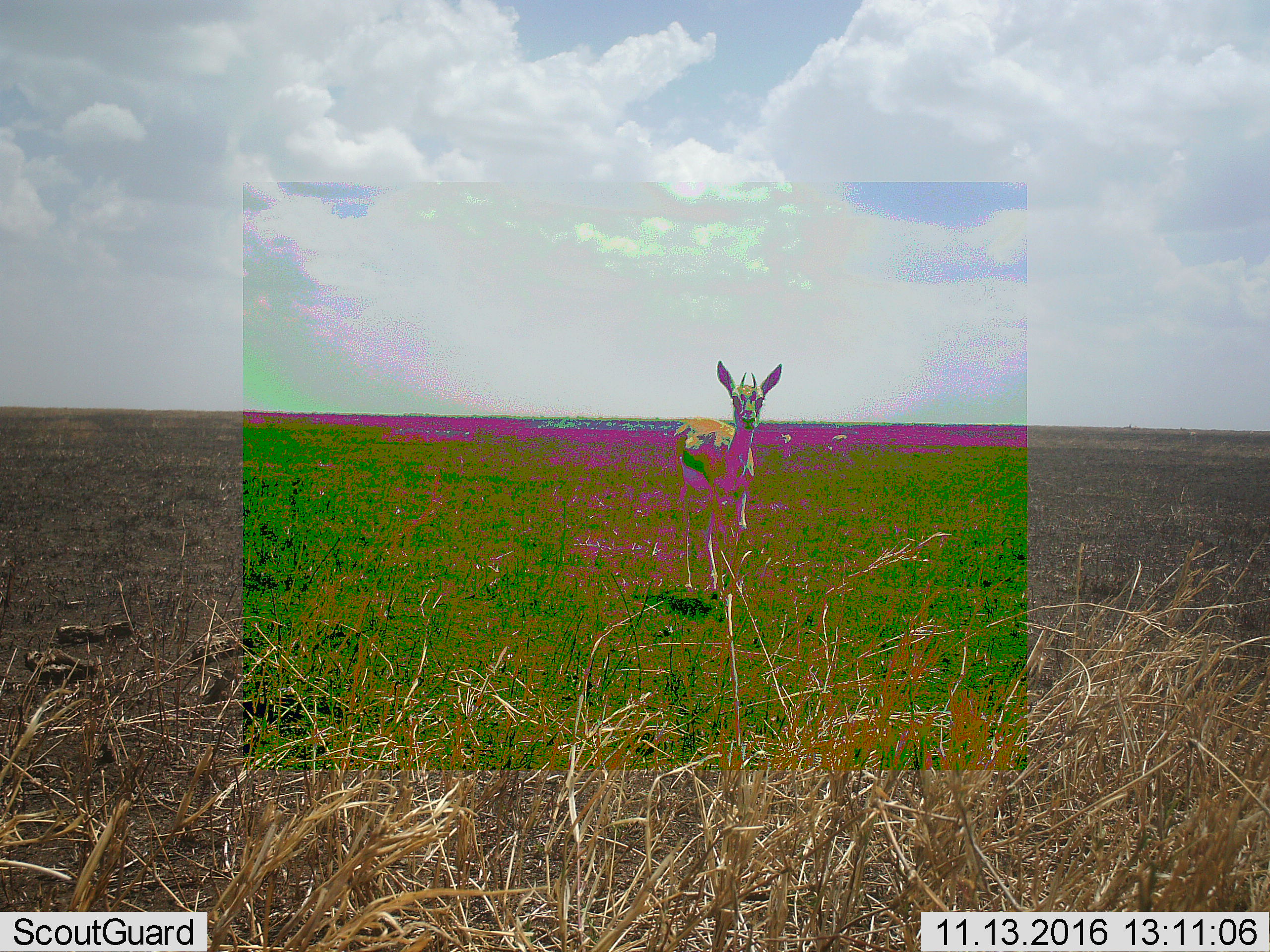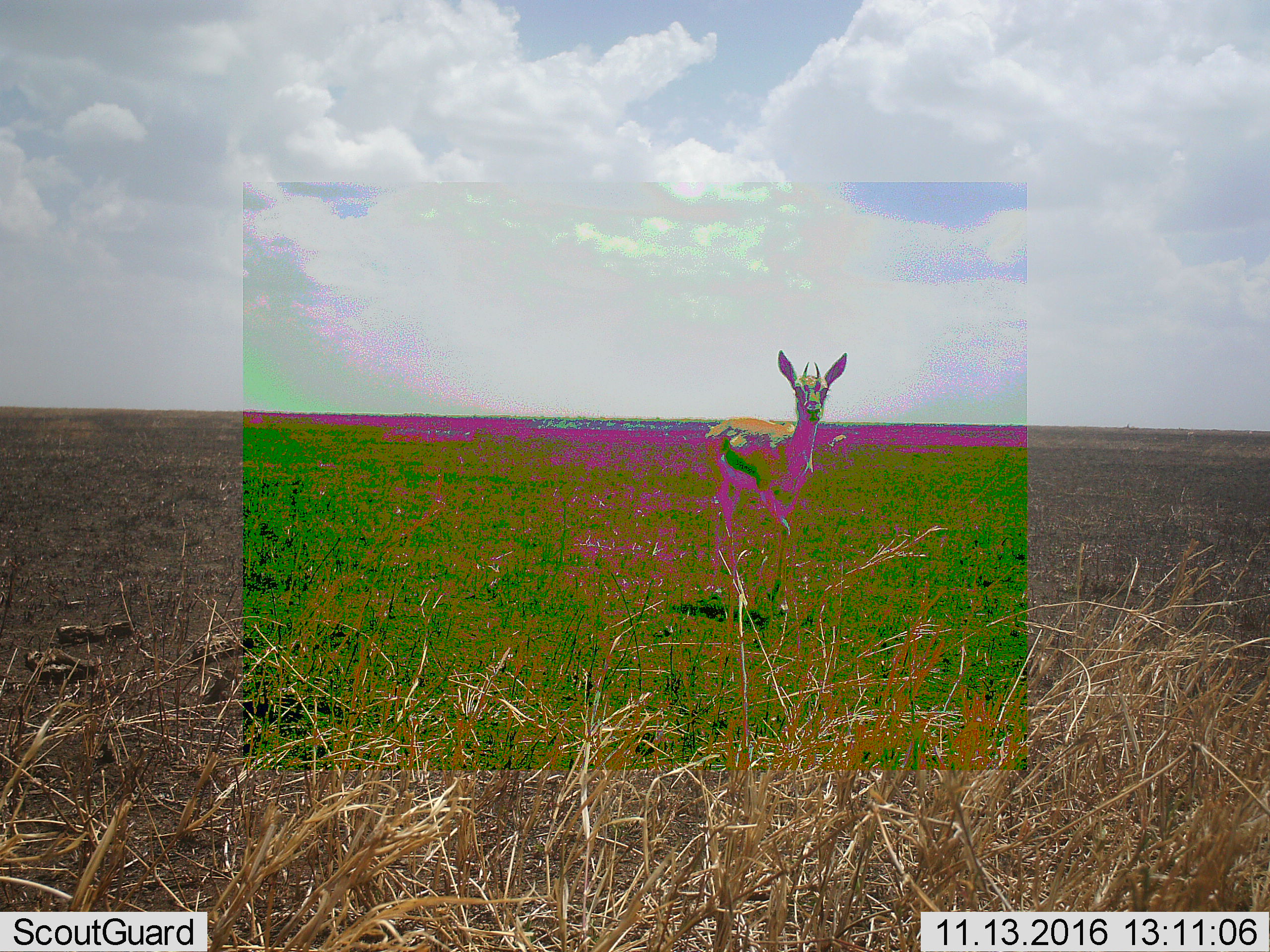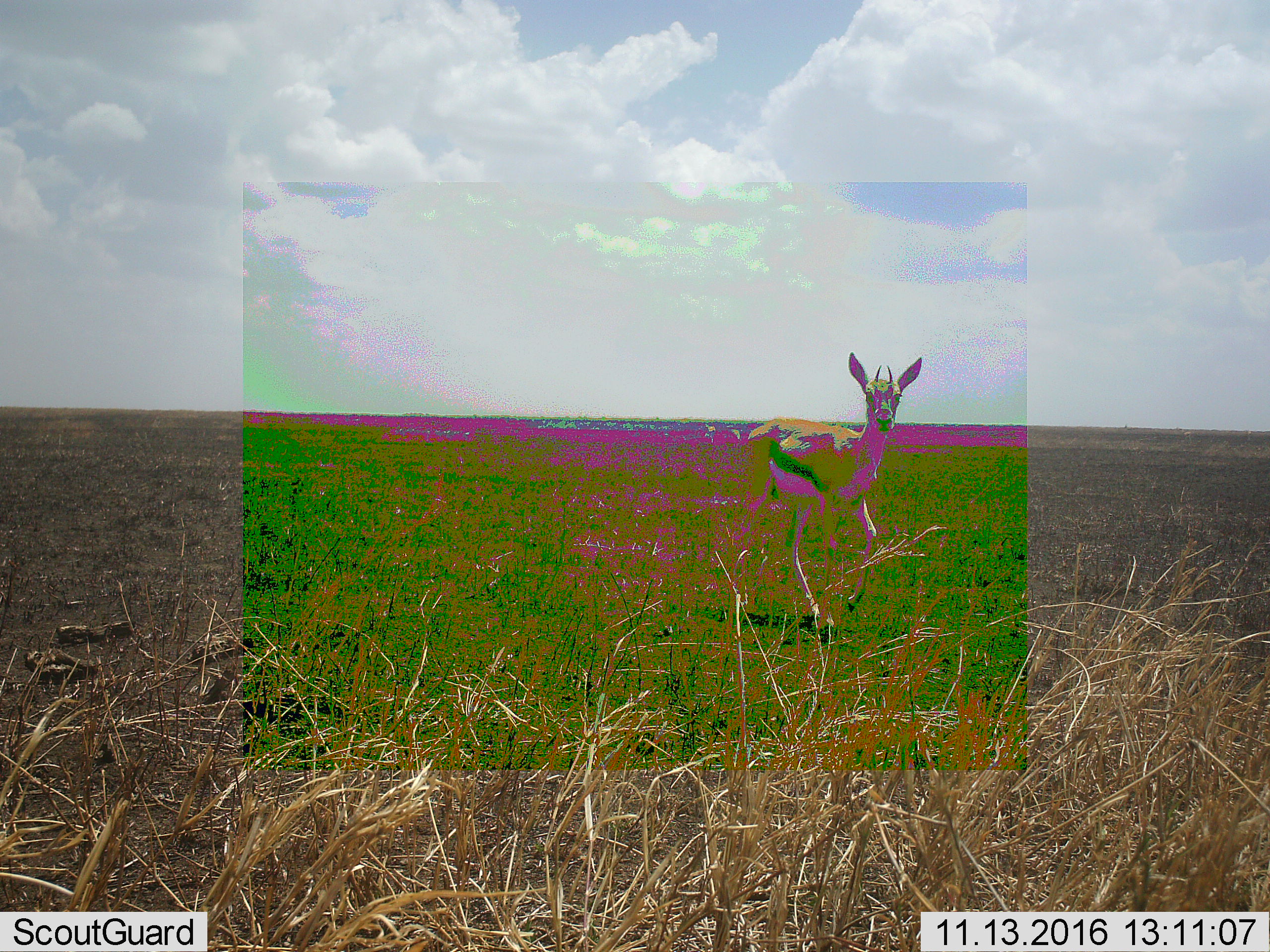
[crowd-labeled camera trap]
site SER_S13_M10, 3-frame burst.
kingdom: Animalia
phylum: Chordata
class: Mammalia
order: Artiodactyla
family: Bovidae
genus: Eudorcas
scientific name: Eudorcas thomsonii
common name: thomson's gazelle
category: gazellethomsons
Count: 1.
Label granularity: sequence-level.